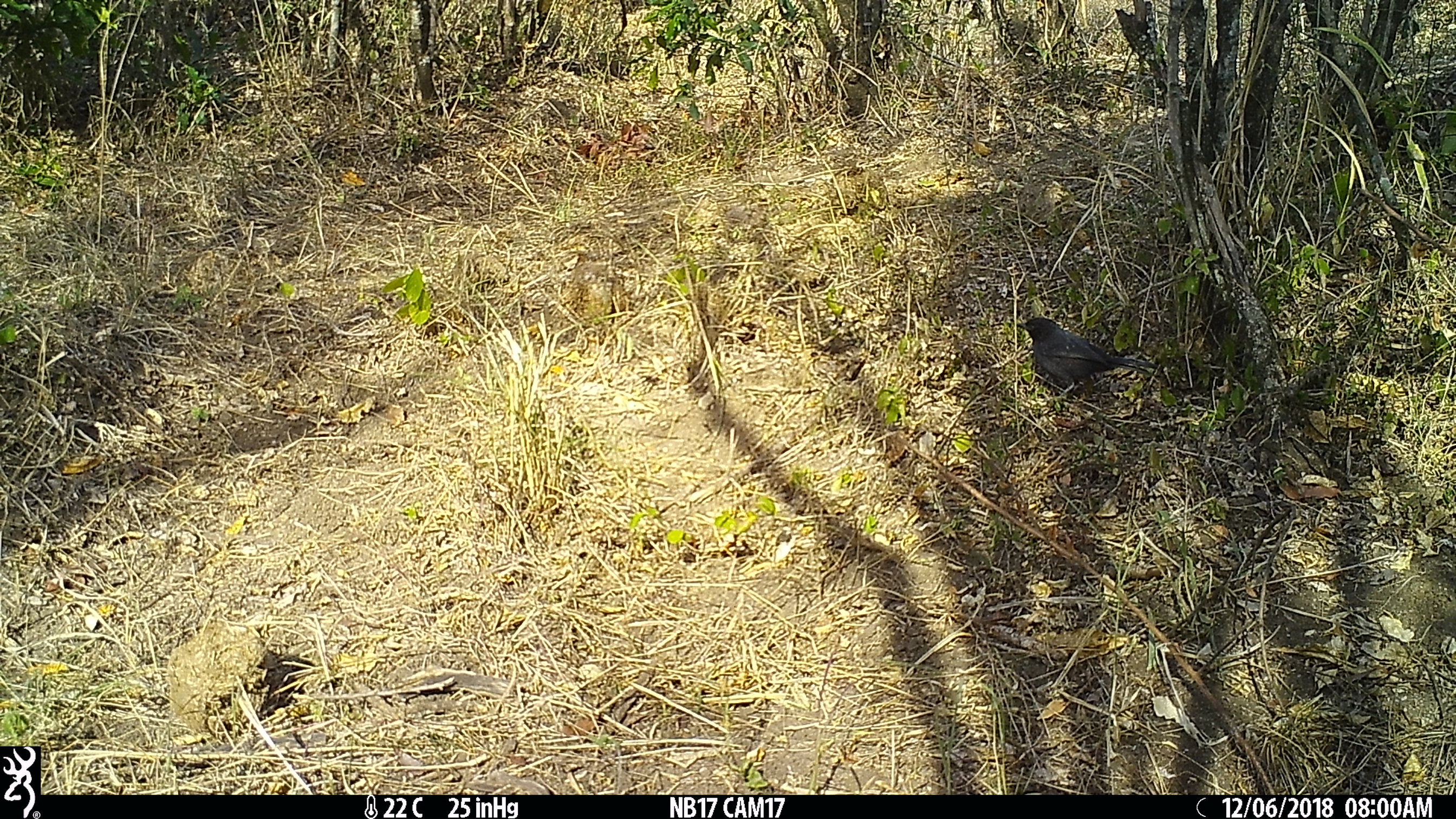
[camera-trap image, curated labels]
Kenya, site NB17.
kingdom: Animalia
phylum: Chordata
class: Aves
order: Passeriformes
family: Malaconotidae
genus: Laniarius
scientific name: Laniarius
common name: boubou